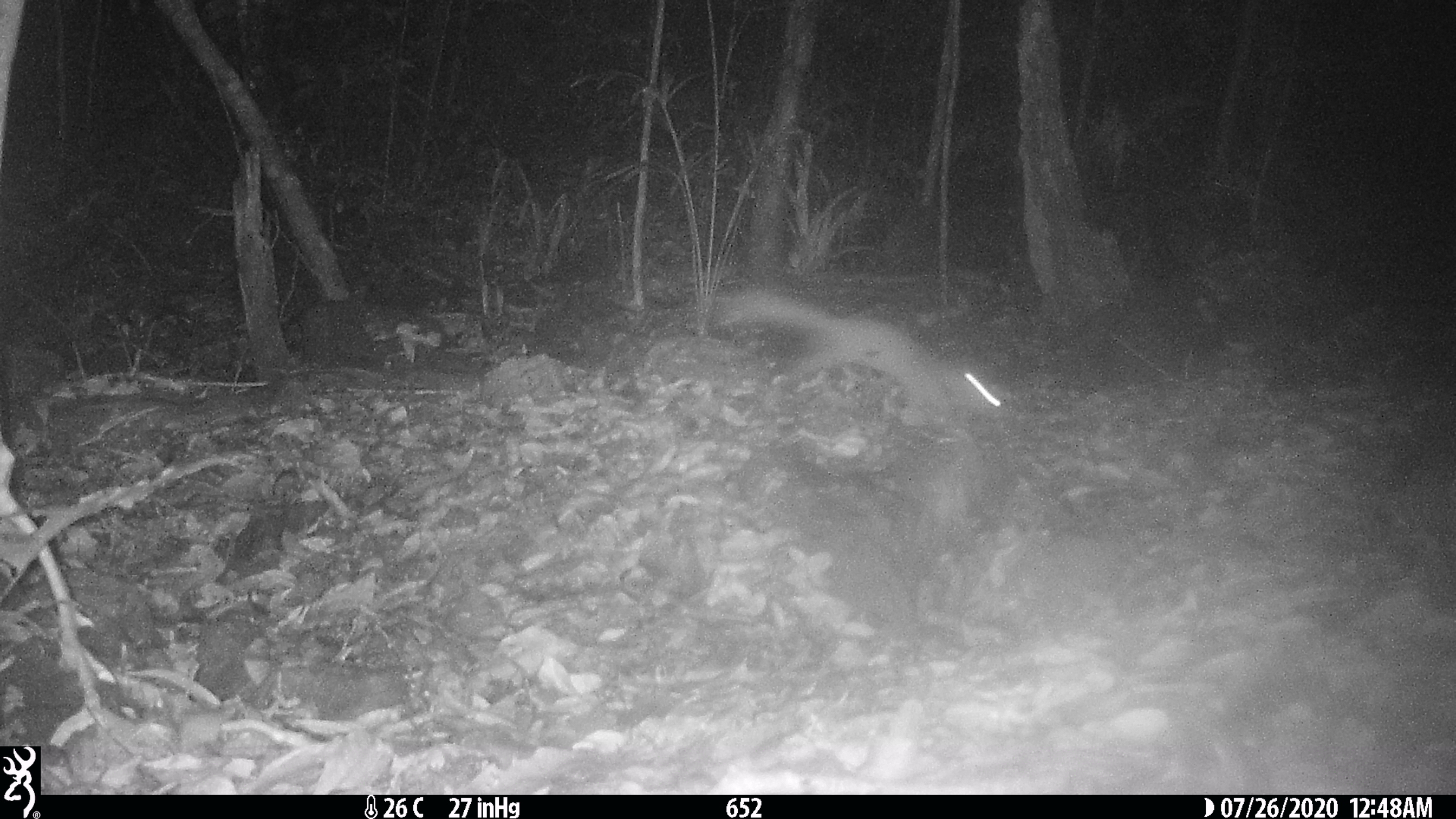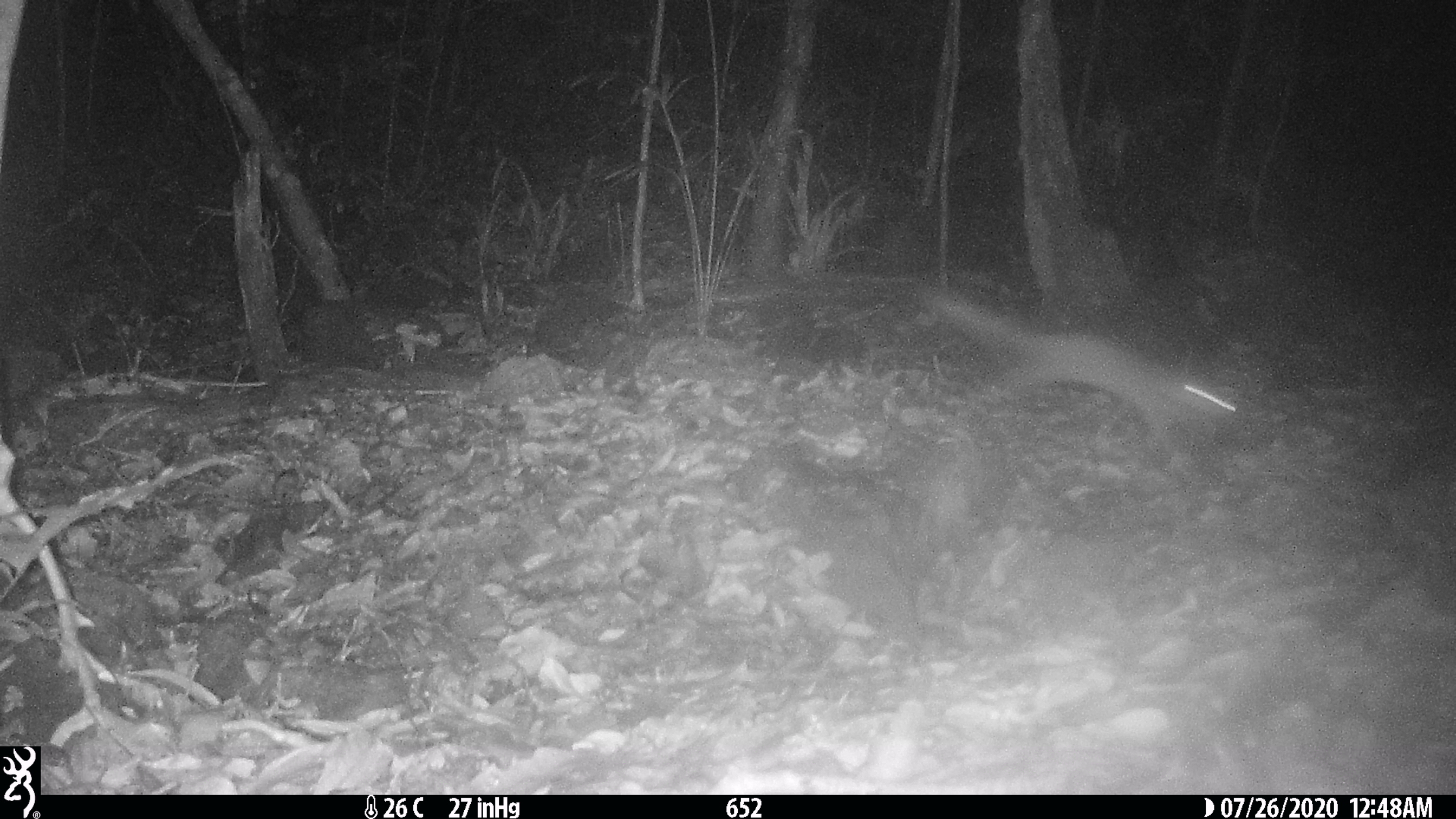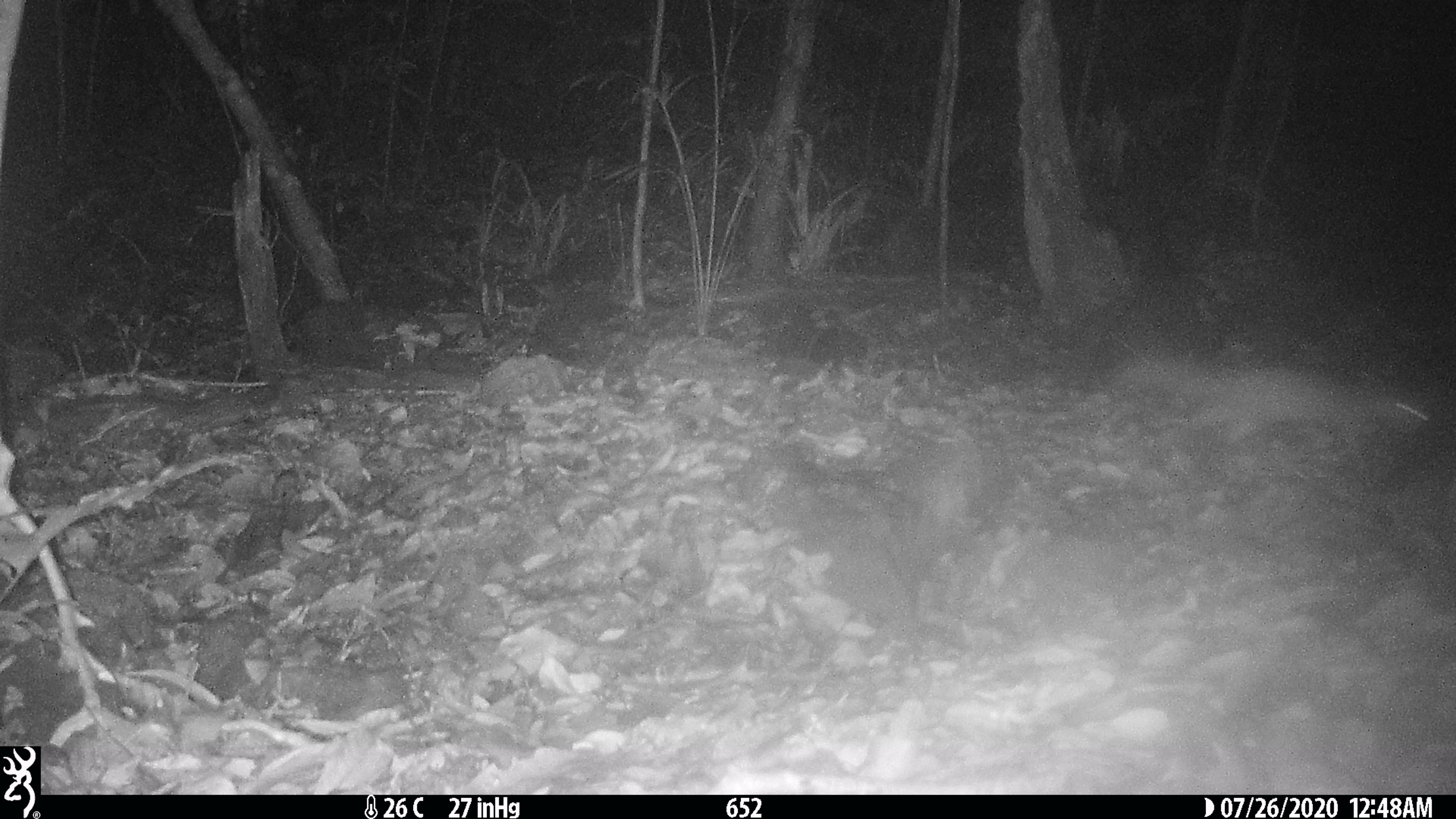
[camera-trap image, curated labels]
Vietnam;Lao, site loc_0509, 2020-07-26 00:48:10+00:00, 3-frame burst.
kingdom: Animalia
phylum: Chordata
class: Mammalia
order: Carnivora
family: Mustelidae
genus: Melogale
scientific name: Melogale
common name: ferret badger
Ferret badger (Melogale). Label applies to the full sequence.